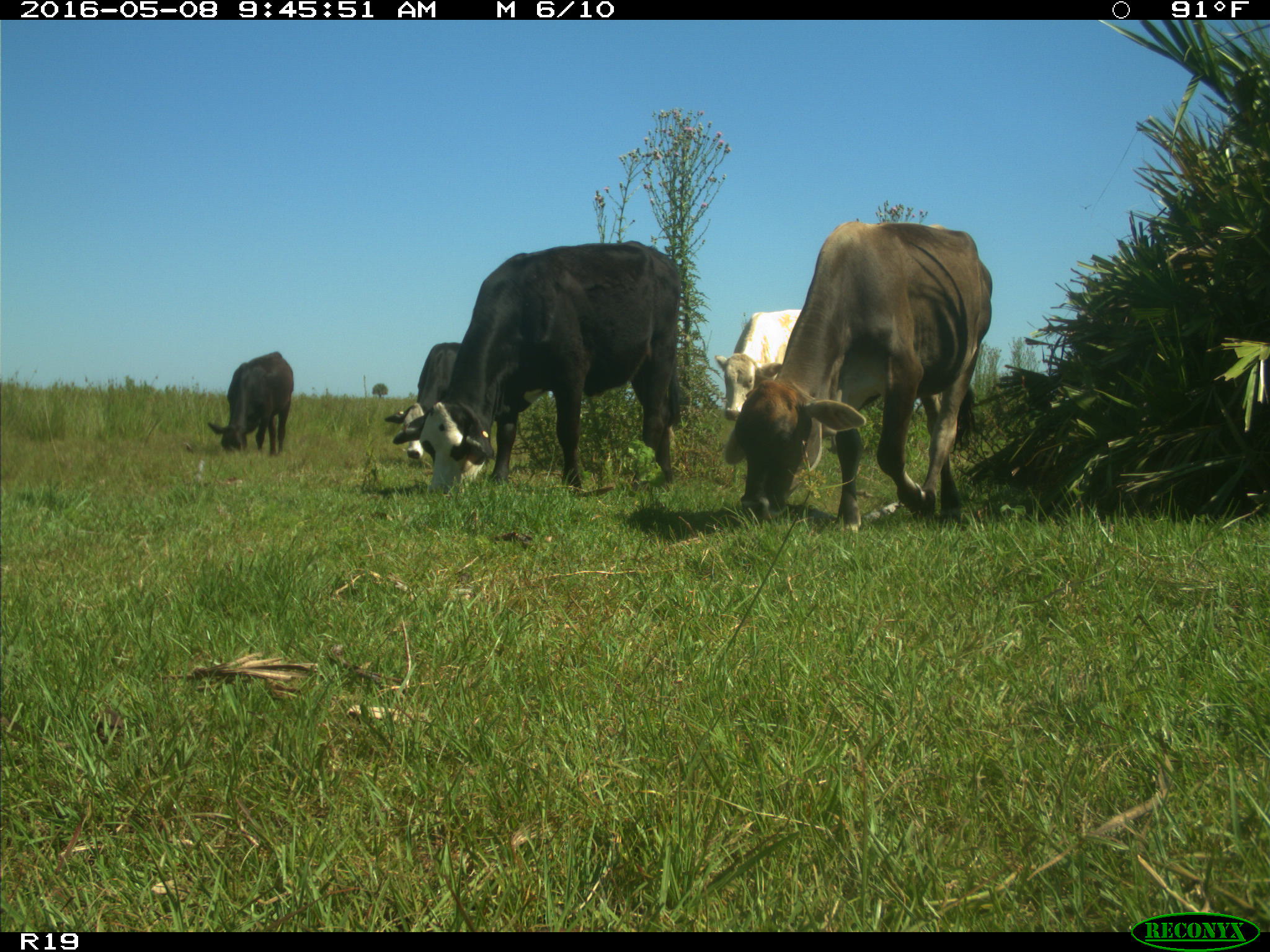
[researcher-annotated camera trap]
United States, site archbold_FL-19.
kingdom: Animalia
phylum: Chordata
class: Mammalia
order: Artiodactyla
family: Bovidae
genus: Bos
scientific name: Bos taurus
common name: domestic cow